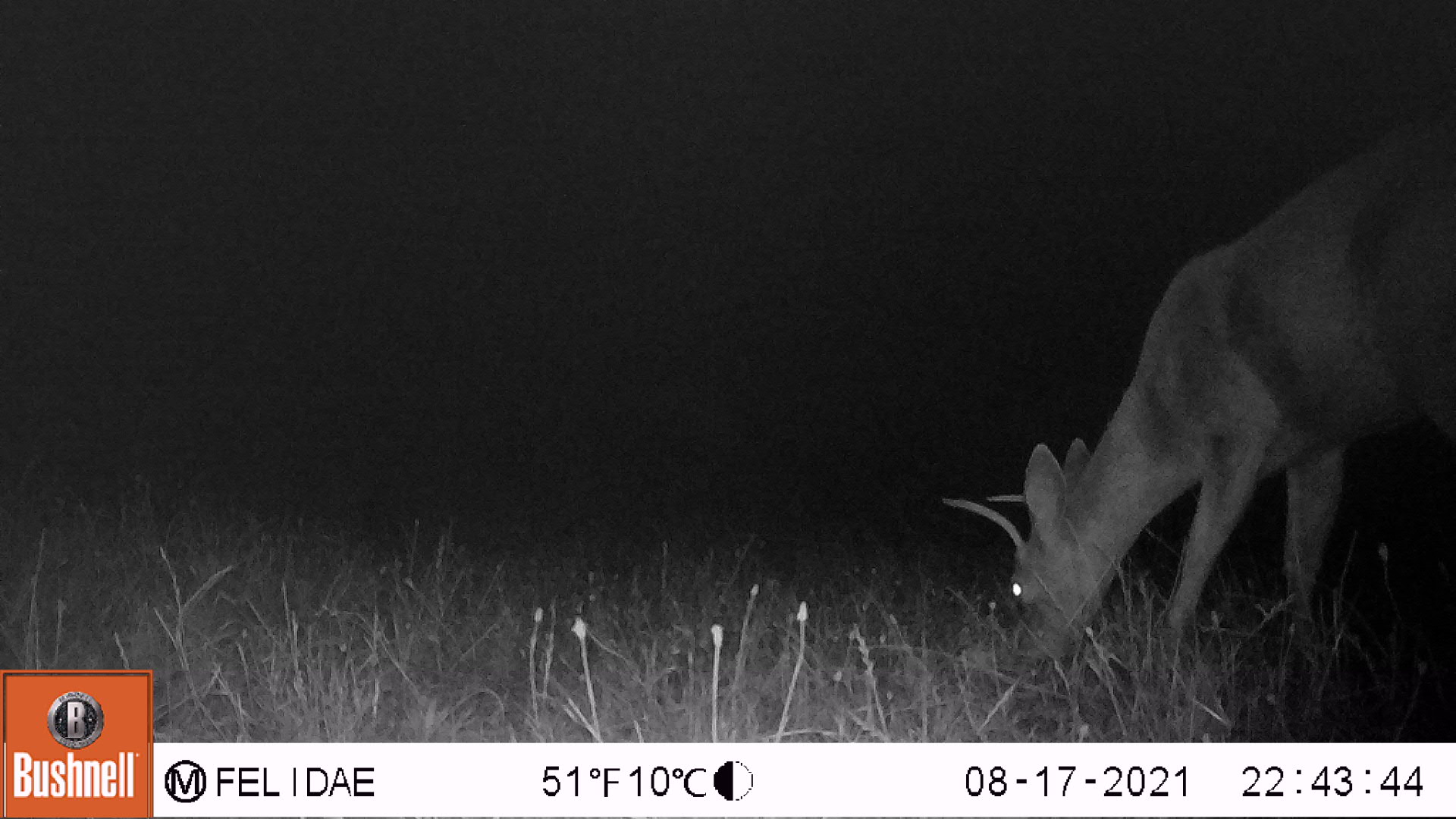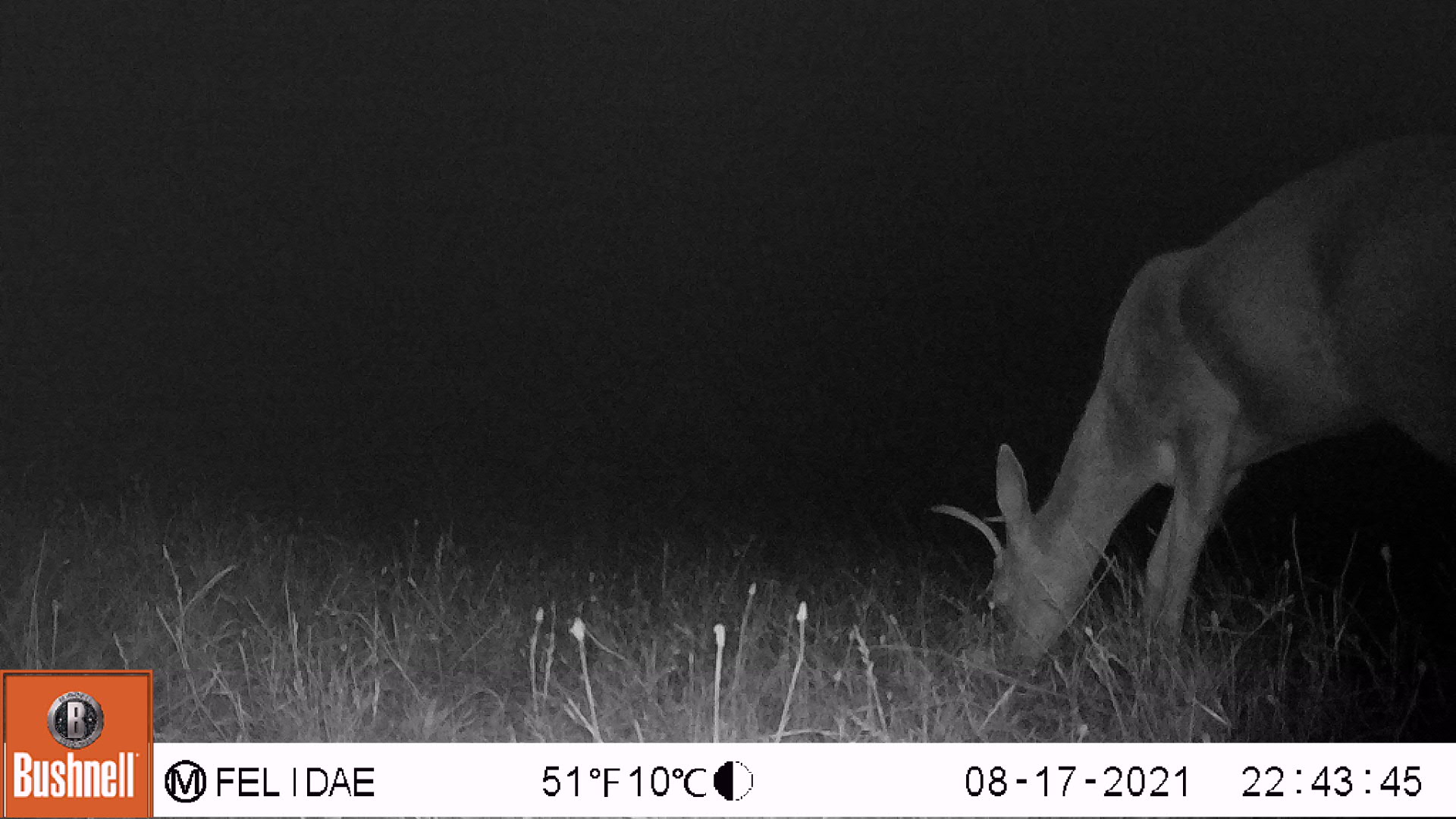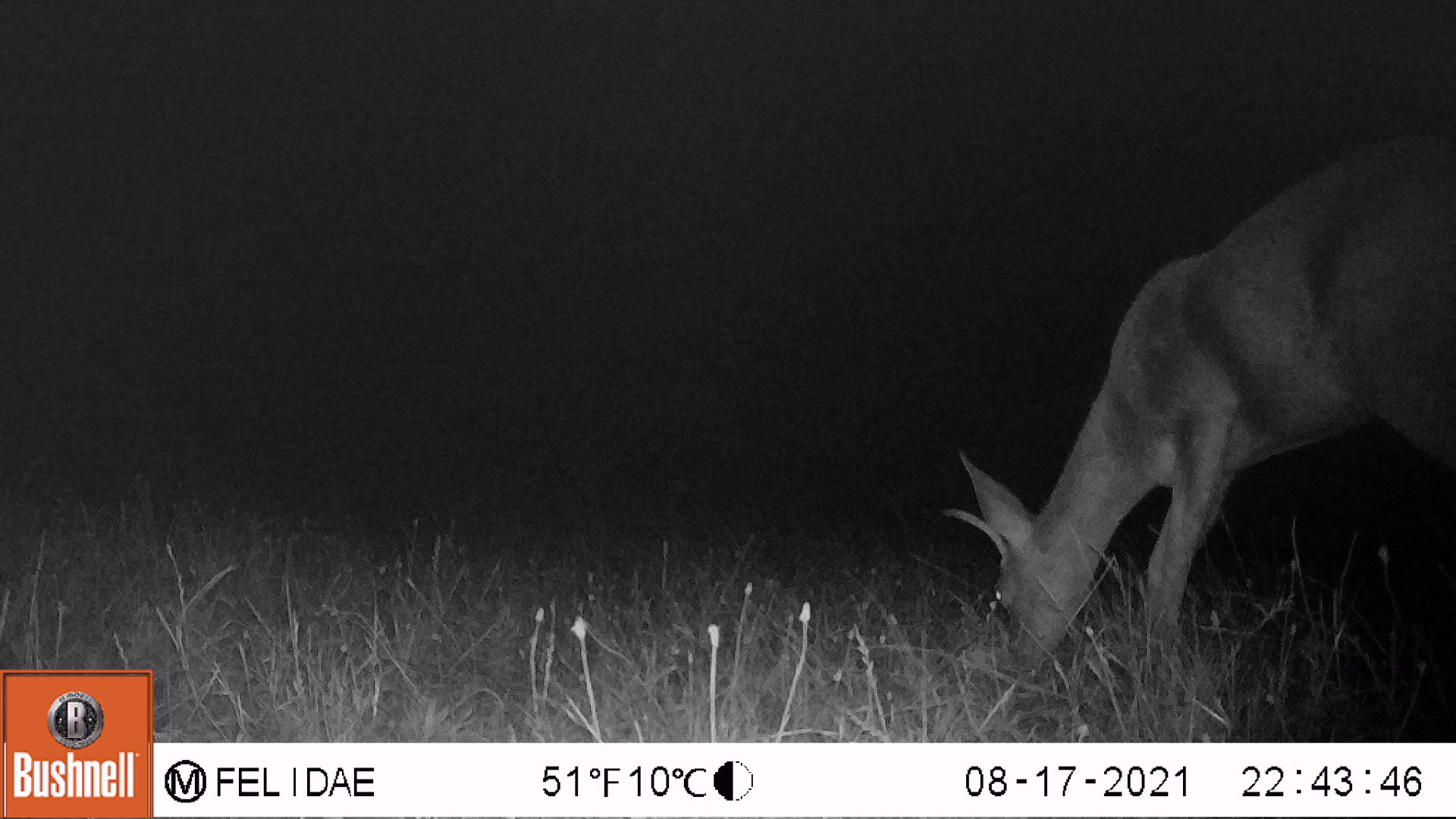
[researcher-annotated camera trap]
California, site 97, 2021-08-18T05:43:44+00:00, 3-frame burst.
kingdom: Animalia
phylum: Chordata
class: Mammalia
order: Artiodactyla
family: Cervidae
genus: Odocoileus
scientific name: Odocoileus hemionus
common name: mule deer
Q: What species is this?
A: Mule deer (Odocoileus hemionus).